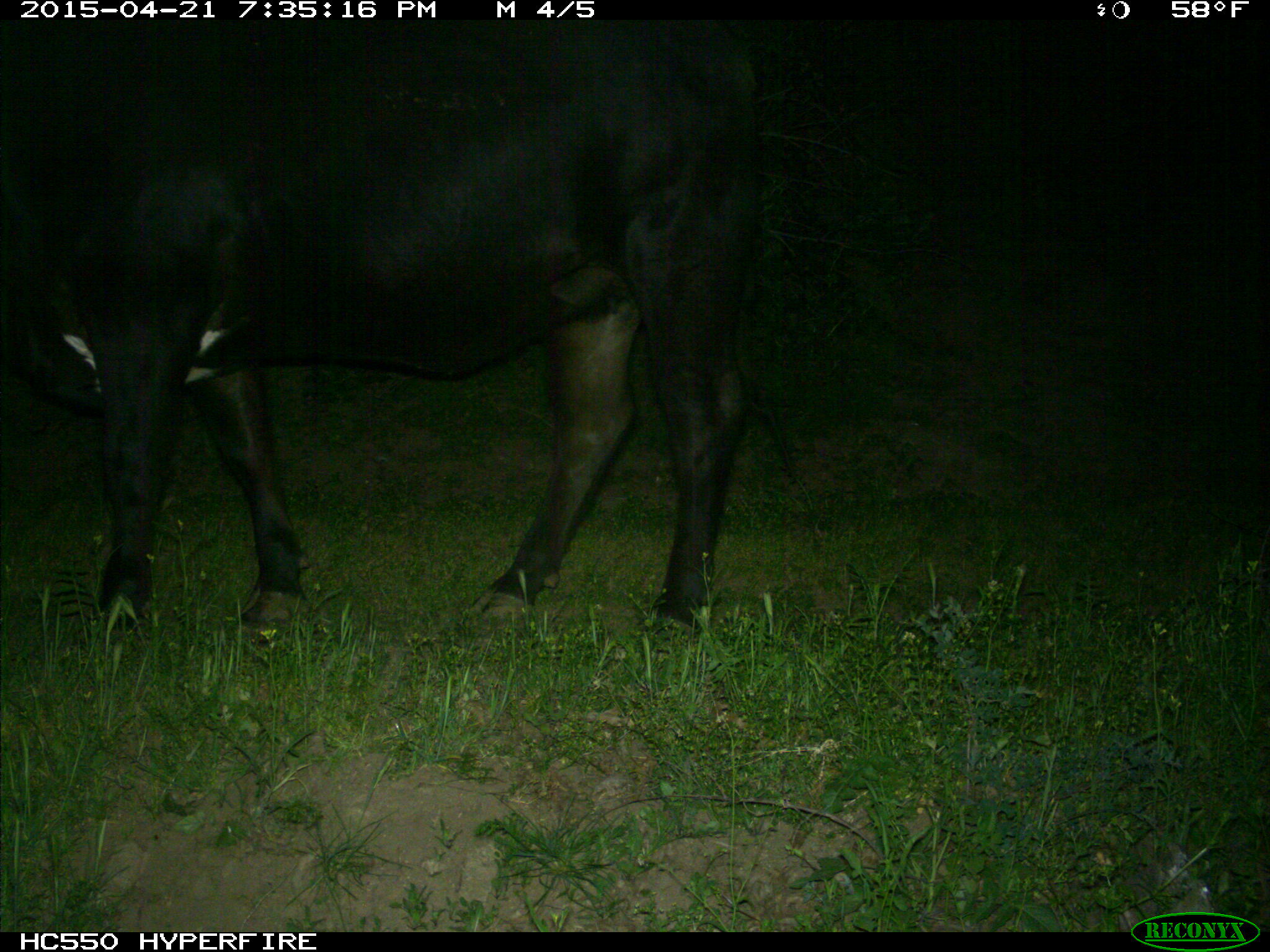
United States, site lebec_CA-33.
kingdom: Animalia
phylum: Chordata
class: Mammalia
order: Artiodactyla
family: Bovidae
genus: Bos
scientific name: Bos taurus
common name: domestic cow